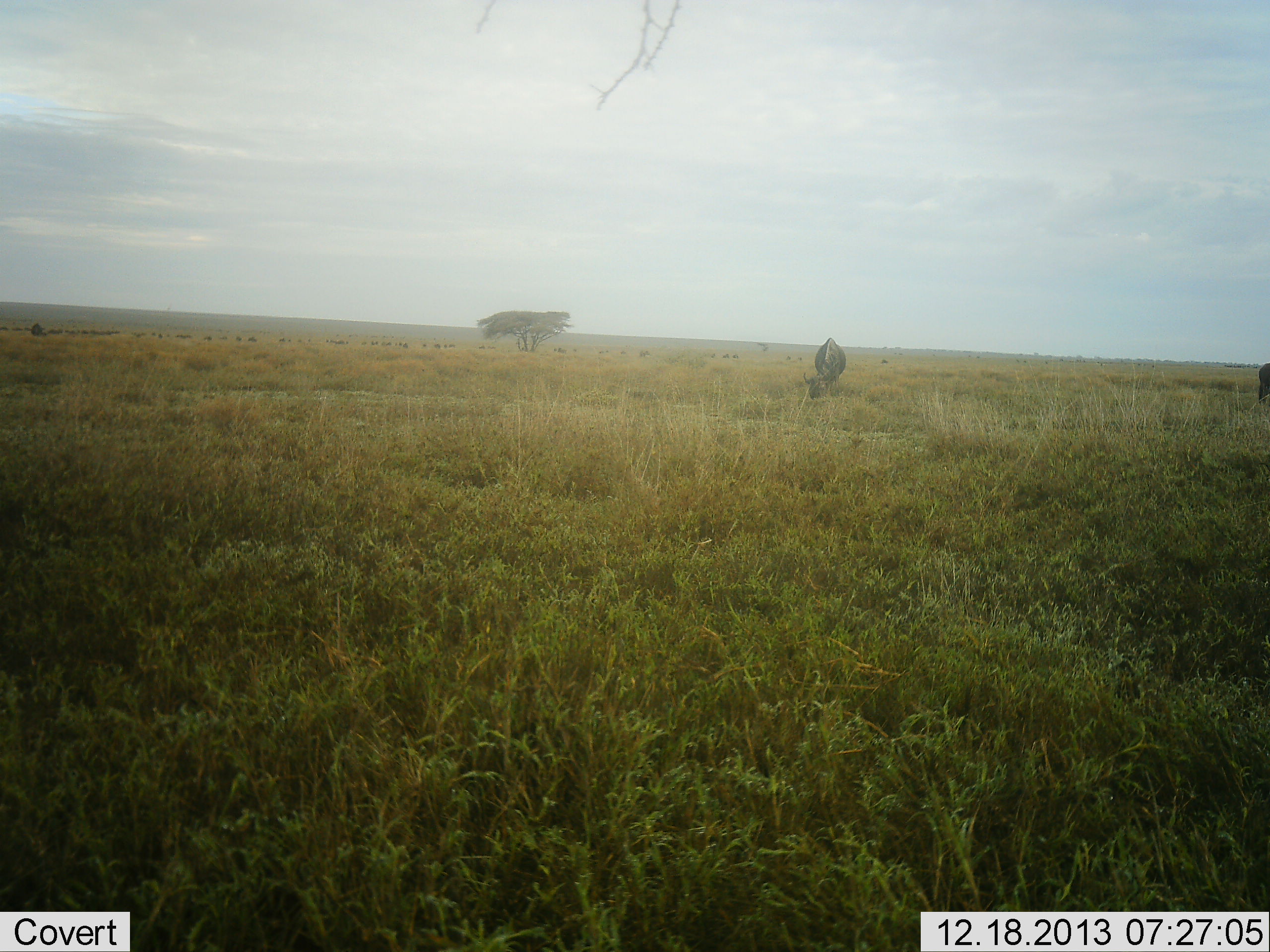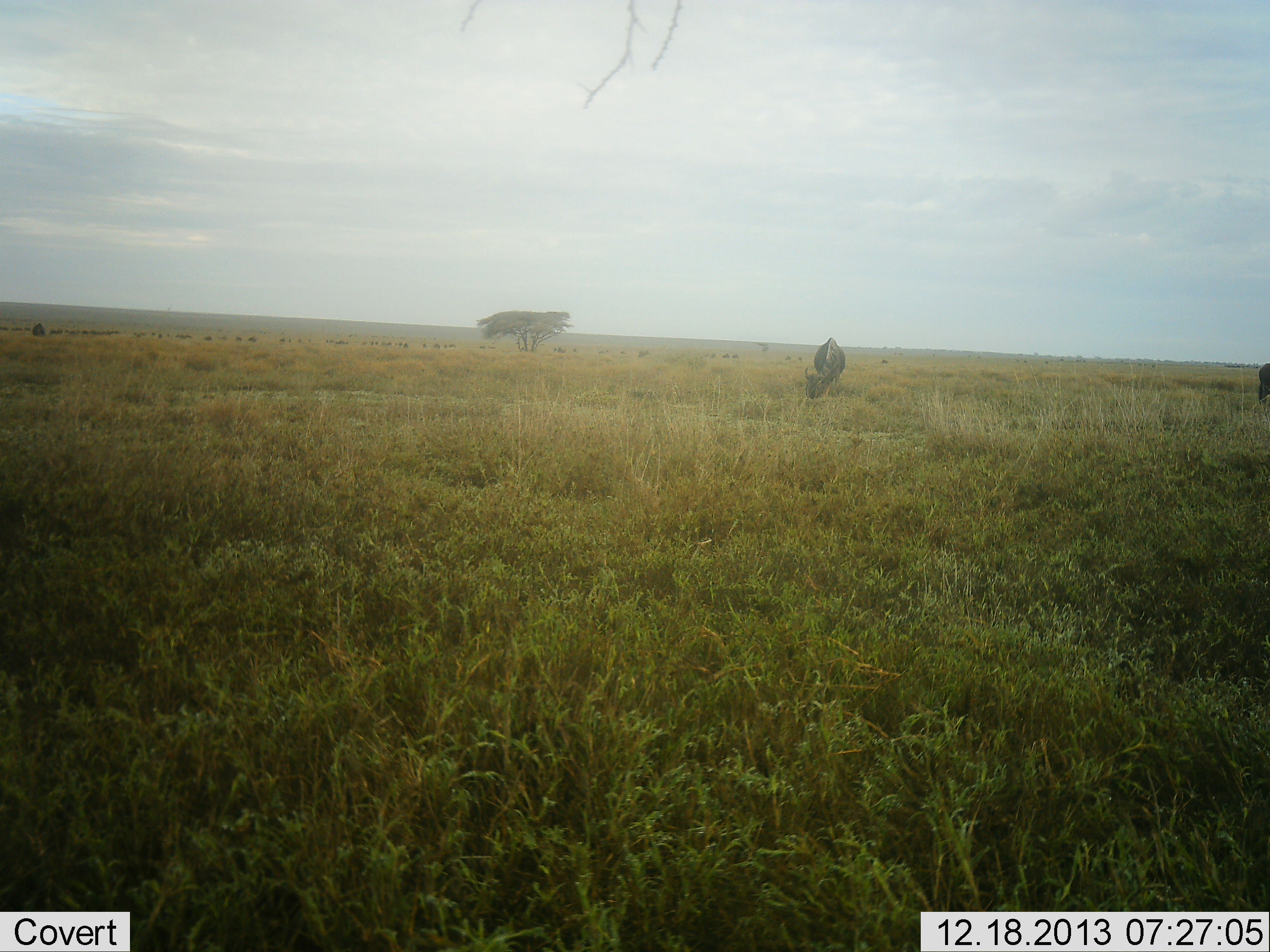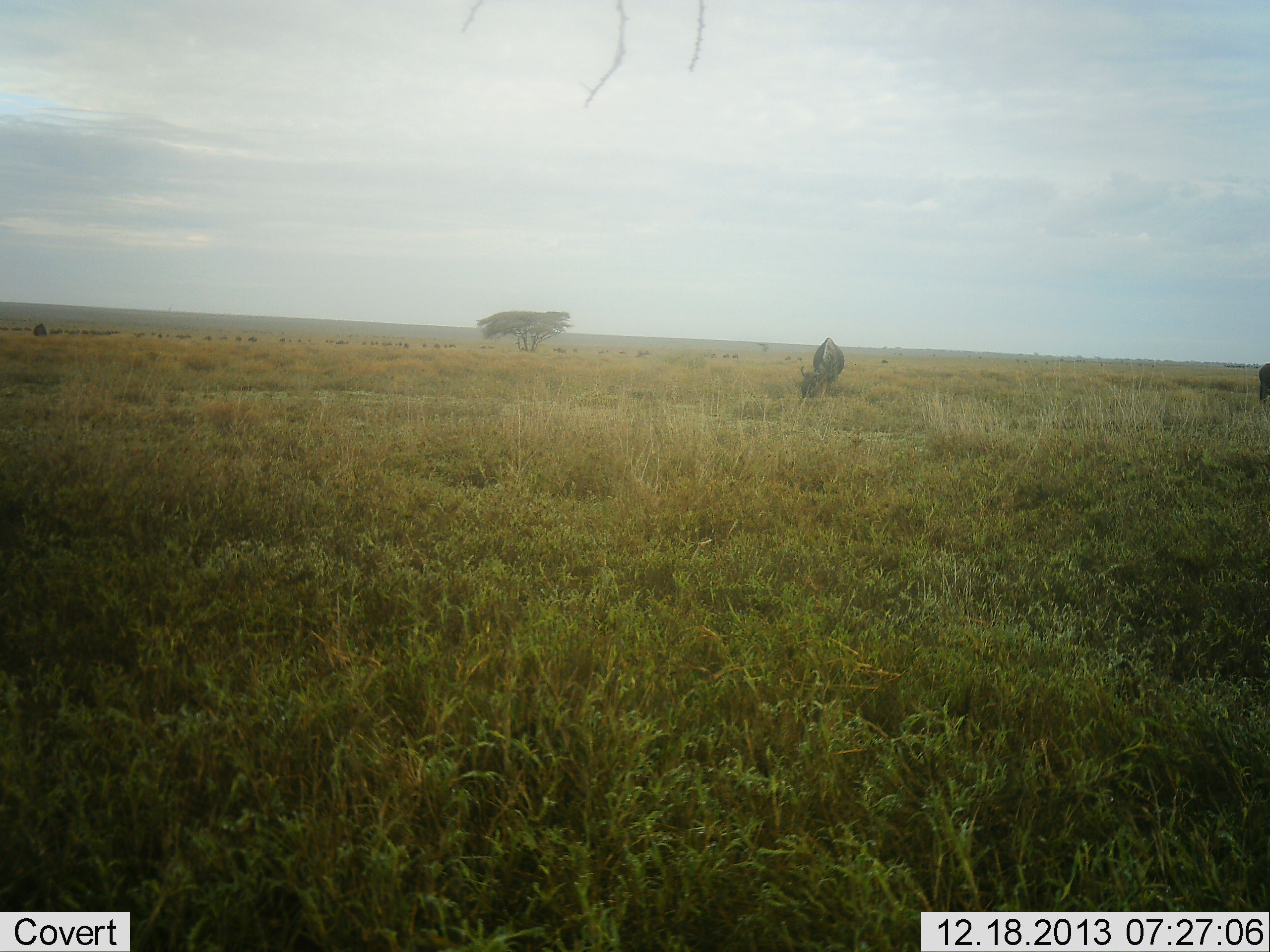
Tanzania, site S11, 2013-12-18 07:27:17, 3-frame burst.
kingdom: Animalia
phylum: Chordata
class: Mammalia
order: Artiodactyla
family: Bovidae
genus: Connochaetes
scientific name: Connochaetes taurinus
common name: blue wildebeest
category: wildebeest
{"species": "wildebeest (blue wildebeest) (Connochaetes taurinus)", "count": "1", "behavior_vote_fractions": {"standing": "34%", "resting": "0%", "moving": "3%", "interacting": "0%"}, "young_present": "0%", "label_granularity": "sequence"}